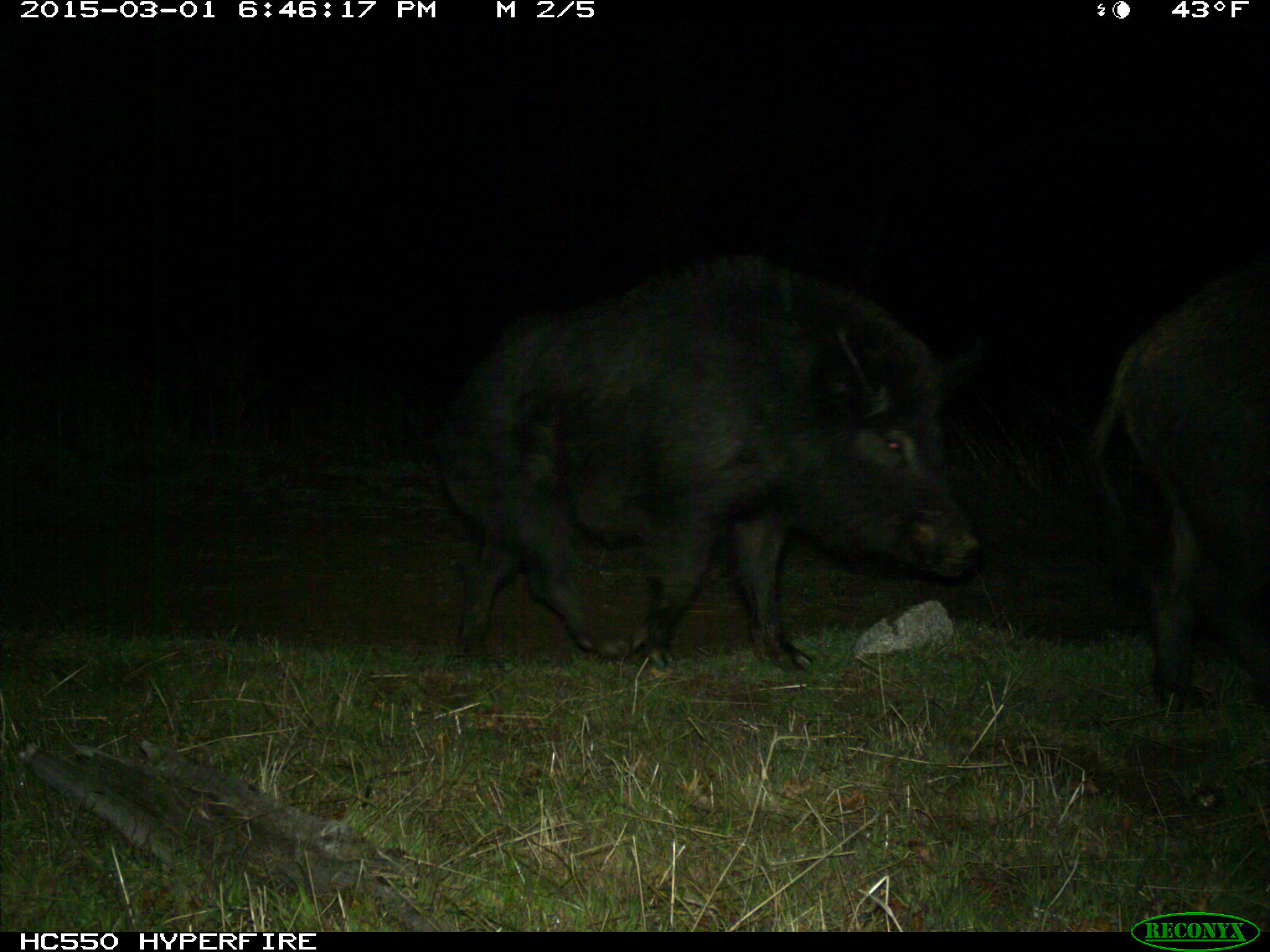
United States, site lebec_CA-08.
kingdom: Animalia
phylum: Chordata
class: Mammalia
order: Artiodactyla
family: Suidae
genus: Sus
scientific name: Sus scrofa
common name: wild boar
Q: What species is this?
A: Sus scrofa (wild boar).